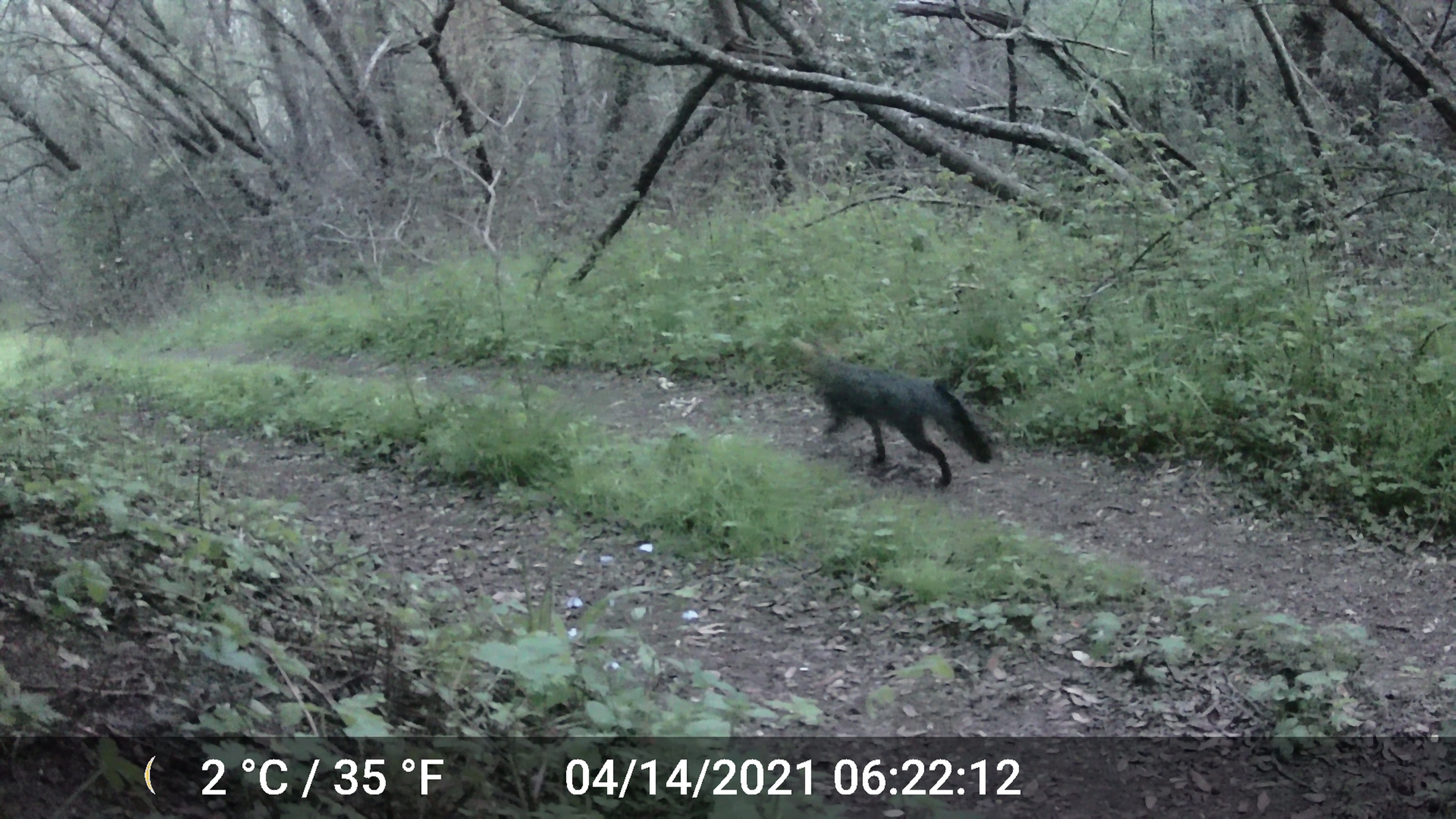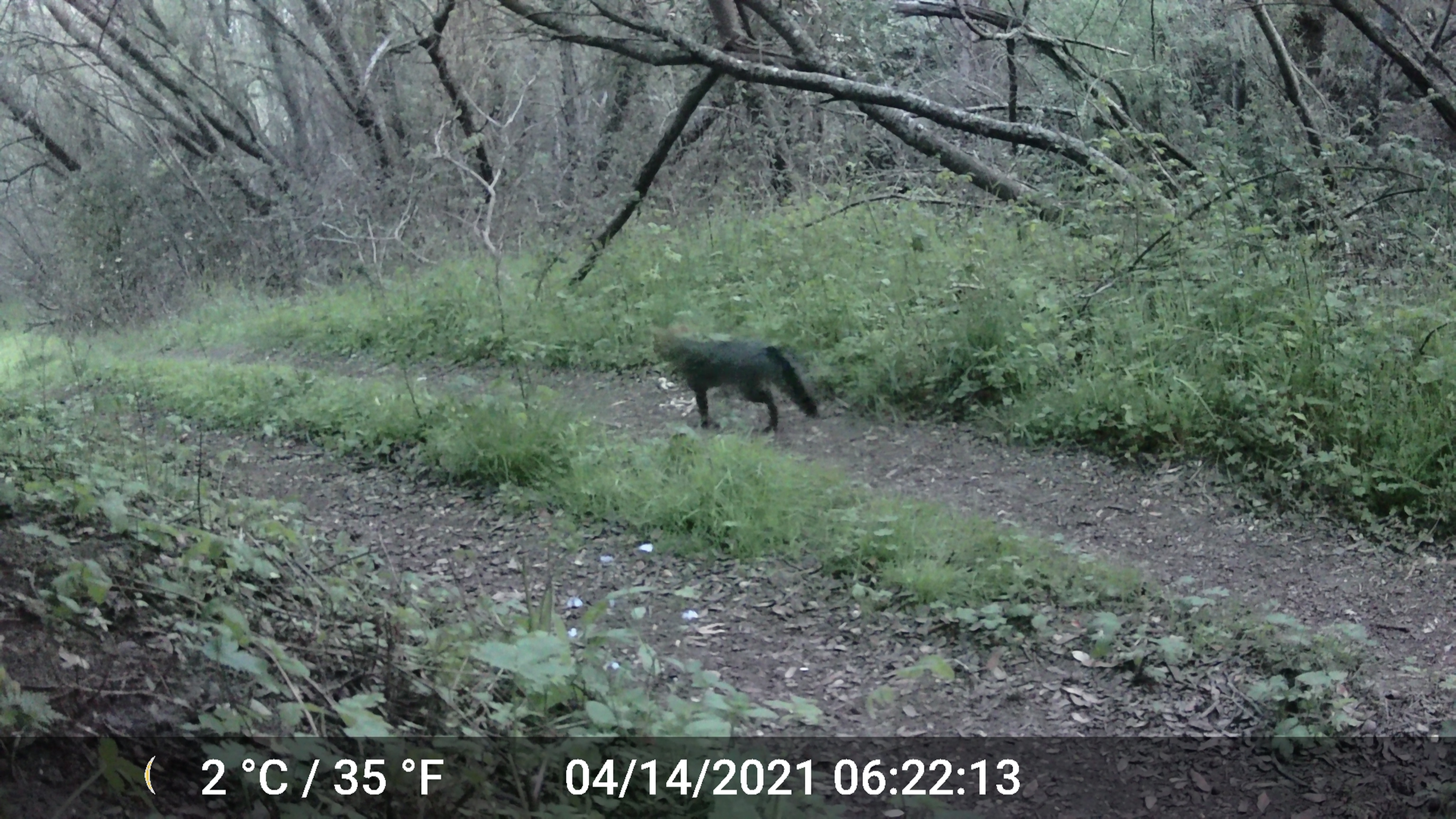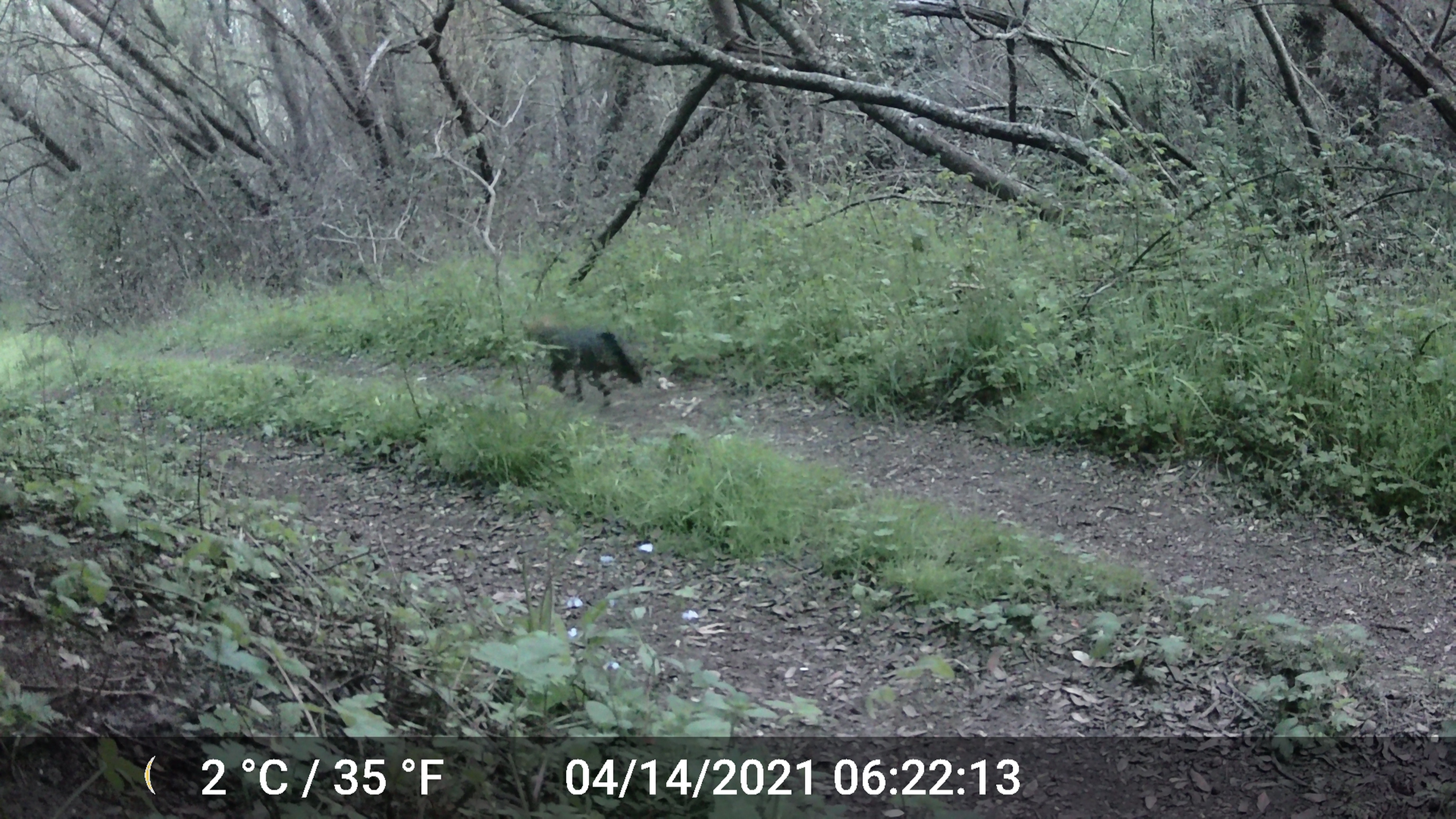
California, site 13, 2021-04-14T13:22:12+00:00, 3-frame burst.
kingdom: Animalia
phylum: Chordata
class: Mammalia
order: Carnivora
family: Canidae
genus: Urocyon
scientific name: Urocyon cinereoargenteus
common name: gray fox